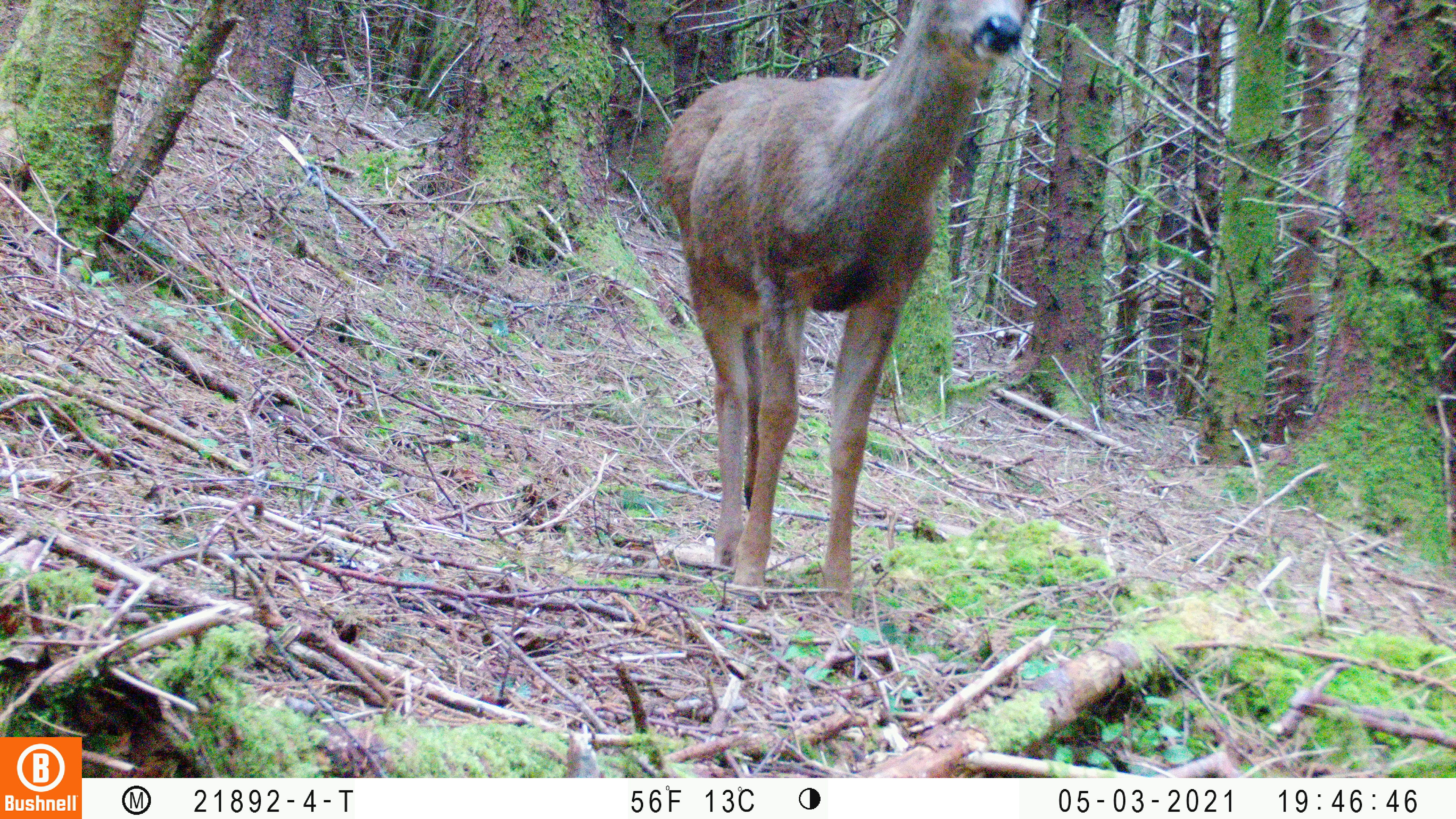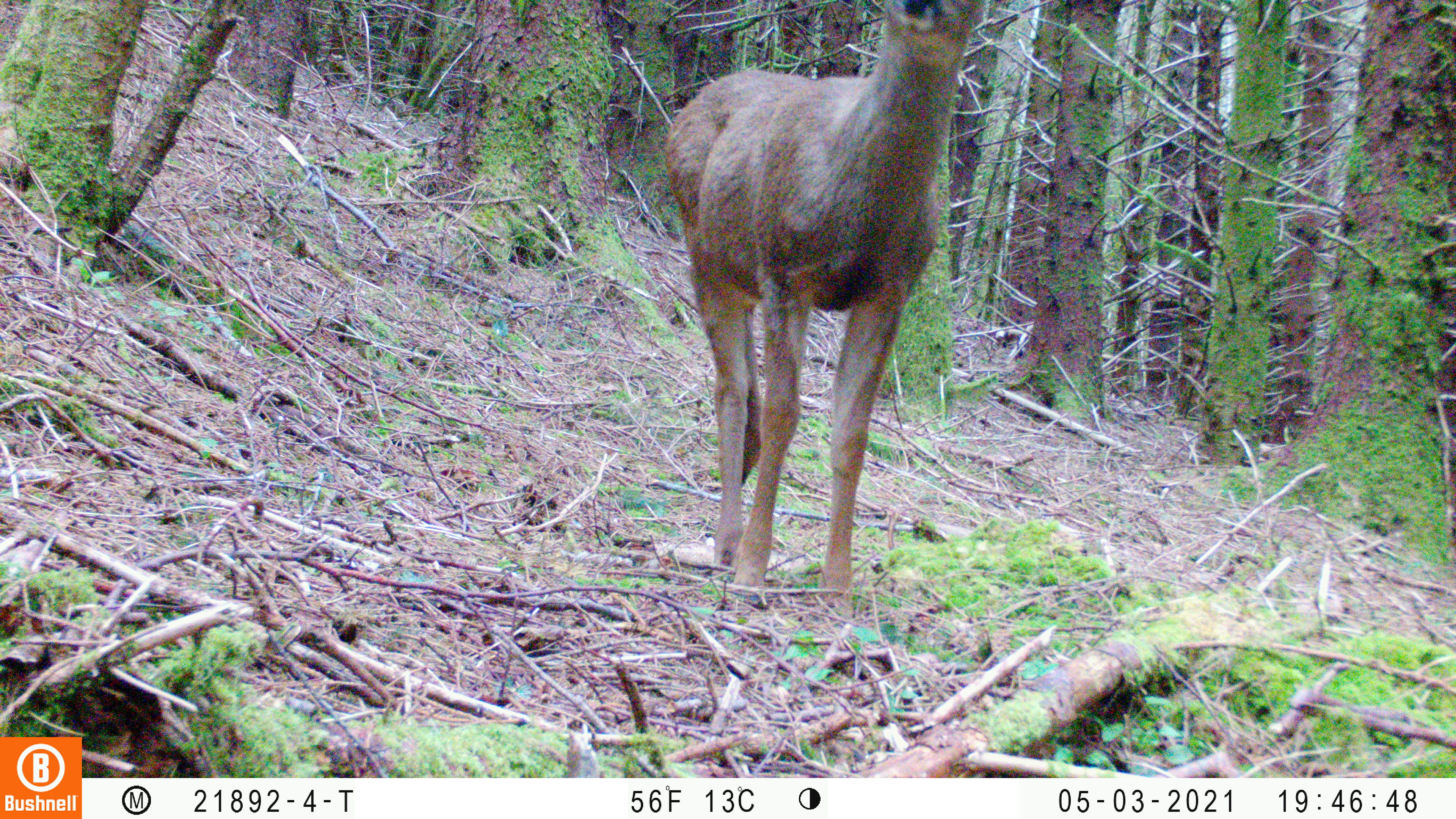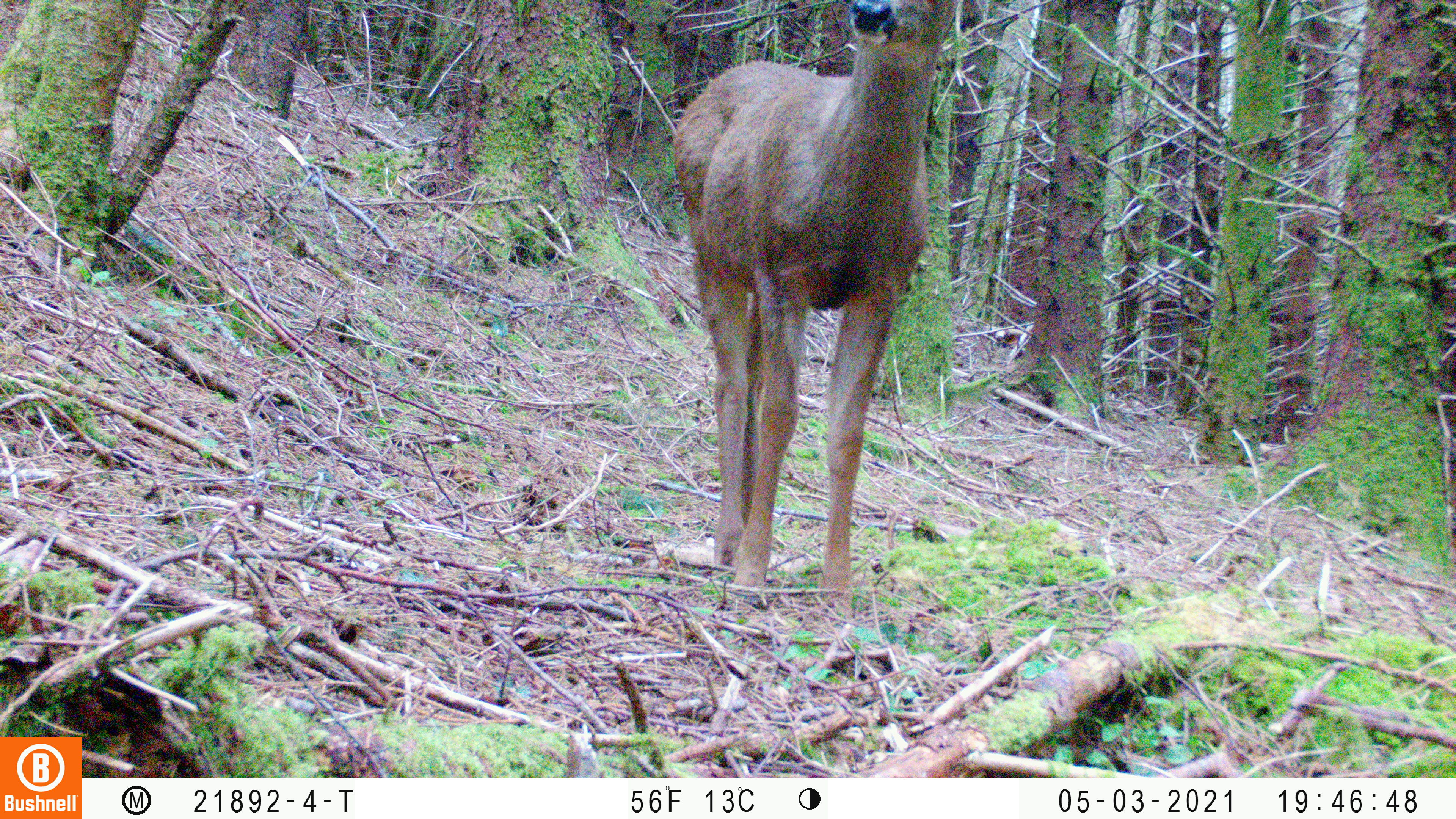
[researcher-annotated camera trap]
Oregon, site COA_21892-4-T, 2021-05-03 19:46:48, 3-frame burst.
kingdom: Animalia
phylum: Chordata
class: Mammalia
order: Artiodactyla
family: Cervidae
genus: Odocoileus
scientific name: Odocoileus hemionus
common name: black-tailed deer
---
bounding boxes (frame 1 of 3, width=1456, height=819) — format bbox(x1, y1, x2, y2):
black-tailed deer: bbox(601, 0, 1066, 622)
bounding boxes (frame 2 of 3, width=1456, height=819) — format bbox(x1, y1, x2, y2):
black-tailed deer: bbox(647, 0, 1018, 616)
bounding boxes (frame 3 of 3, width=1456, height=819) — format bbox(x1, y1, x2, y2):
black-tailed deer: bbox(648, 0, 987, 628)